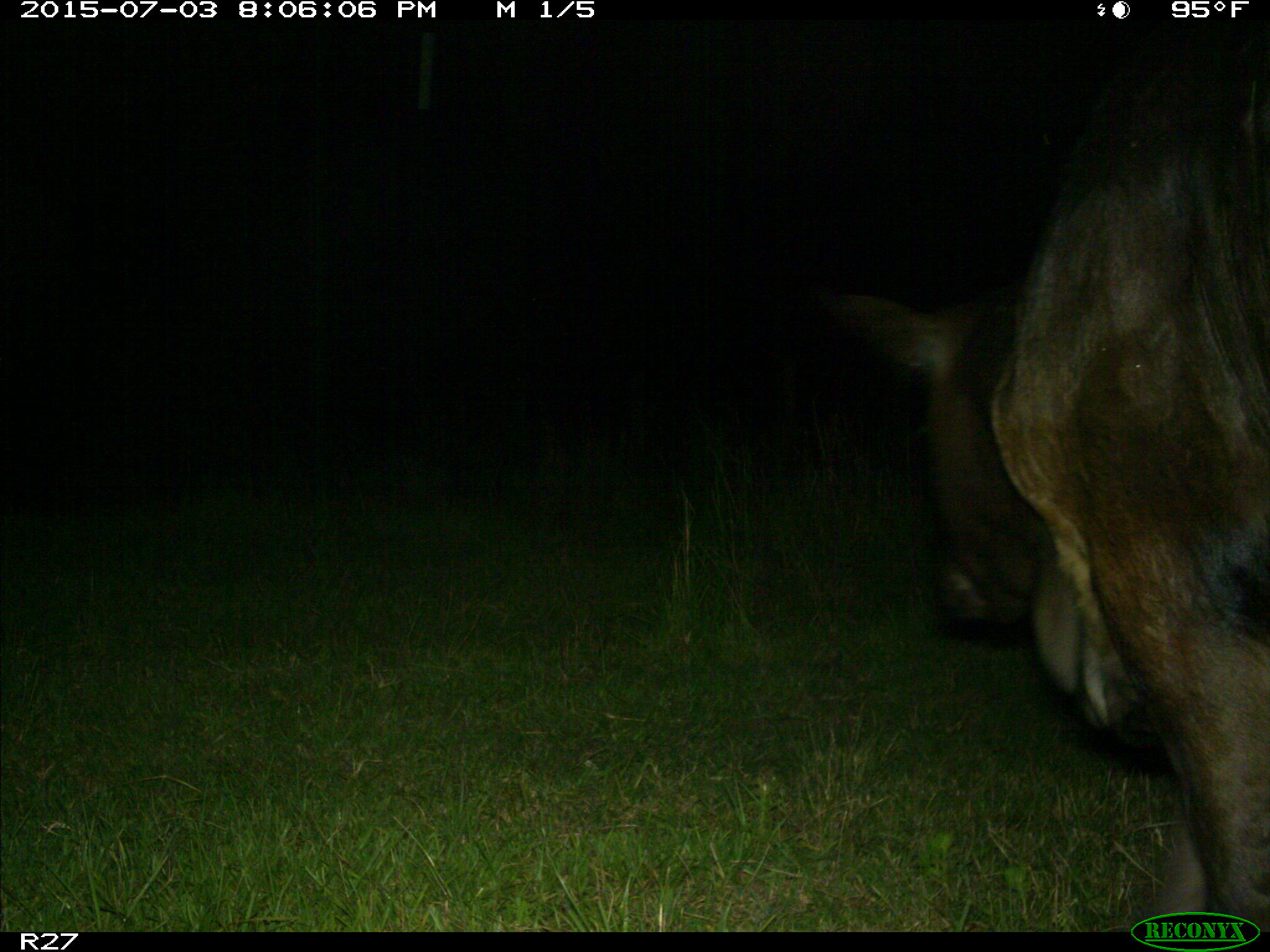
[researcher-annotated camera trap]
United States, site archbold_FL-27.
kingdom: Animalia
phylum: Chordata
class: Mammalia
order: Artiodactyla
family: Bovidae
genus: Bos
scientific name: Bos taurus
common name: domestic cow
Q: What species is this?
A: Bos taurus (domestic cow).